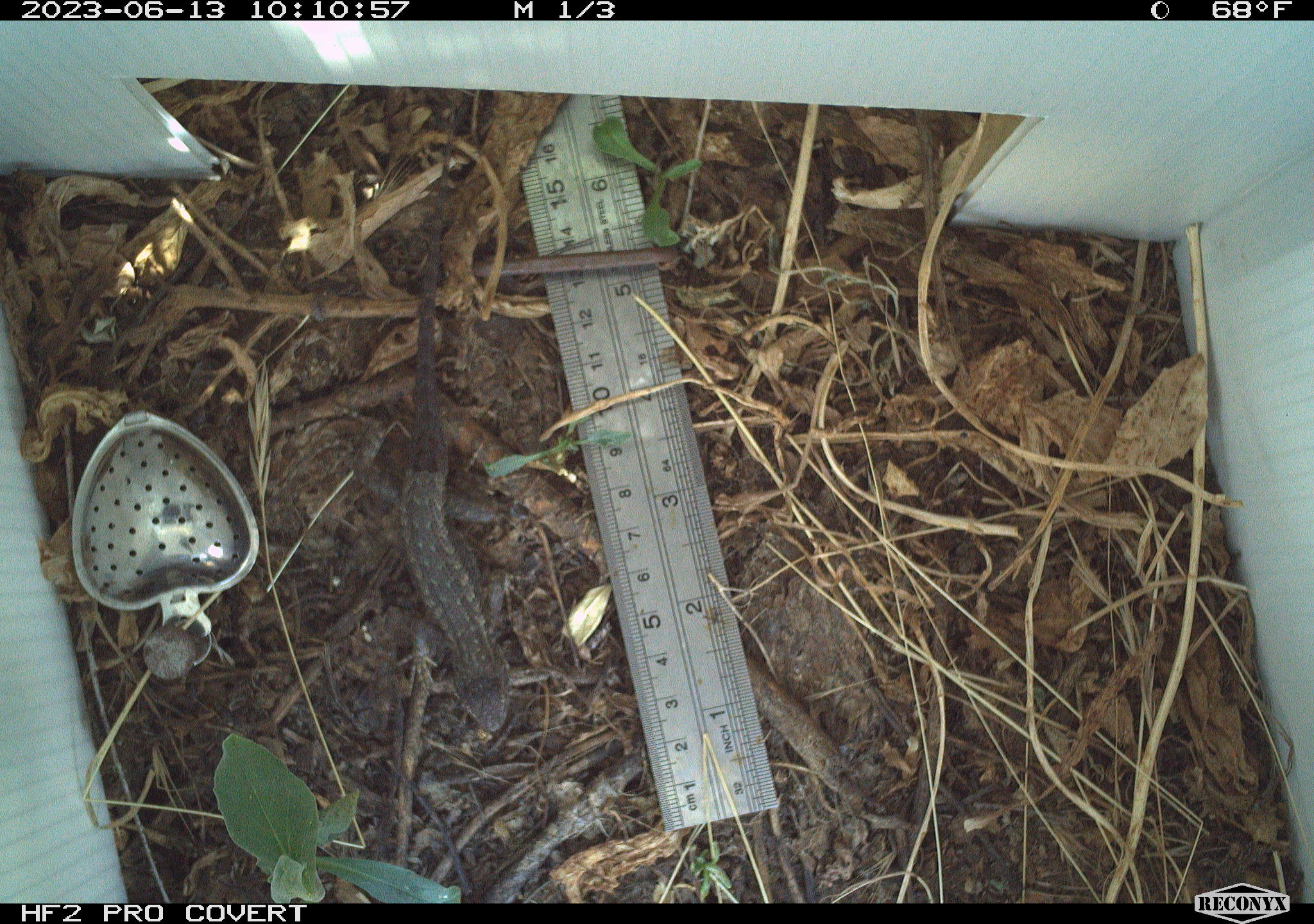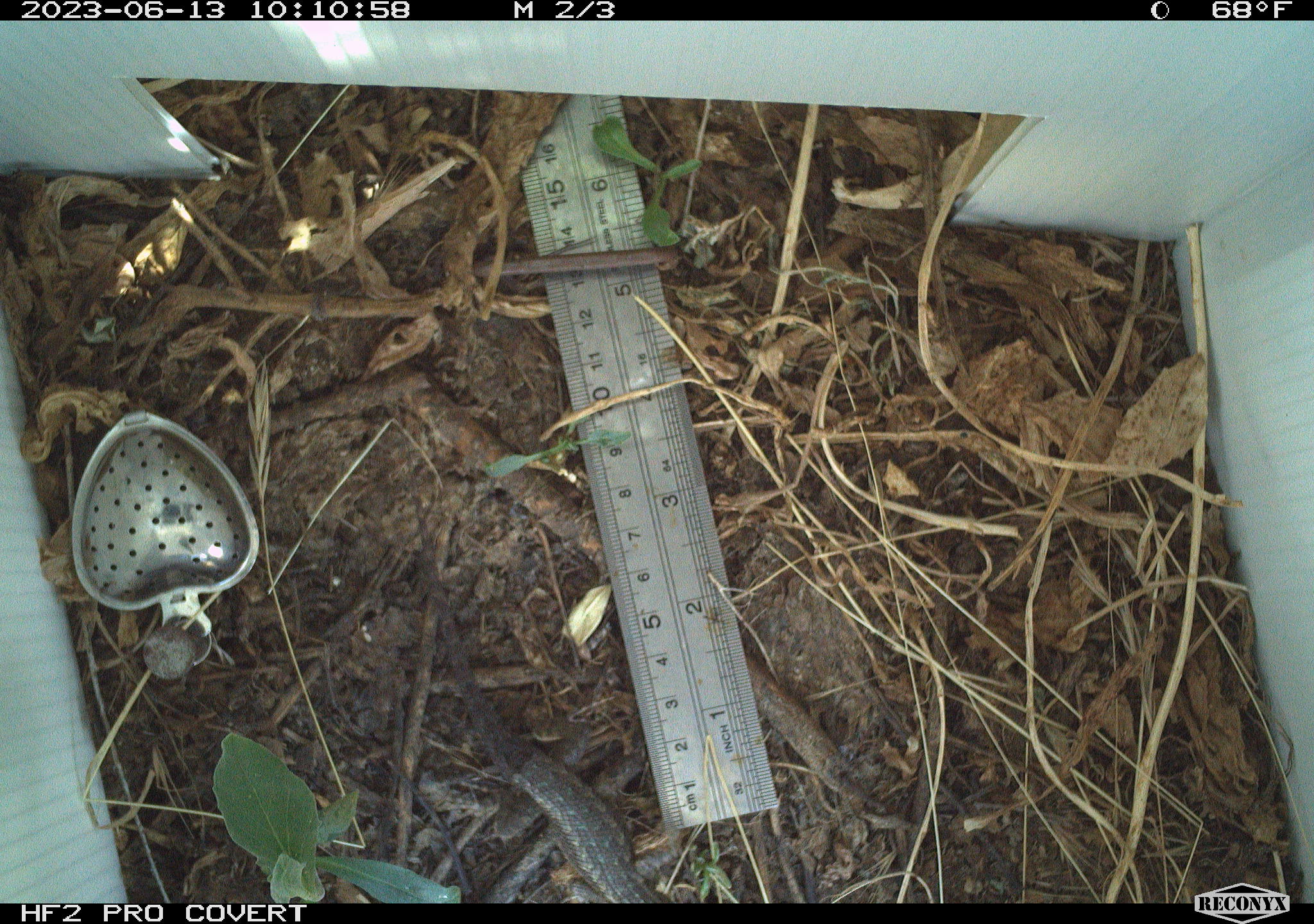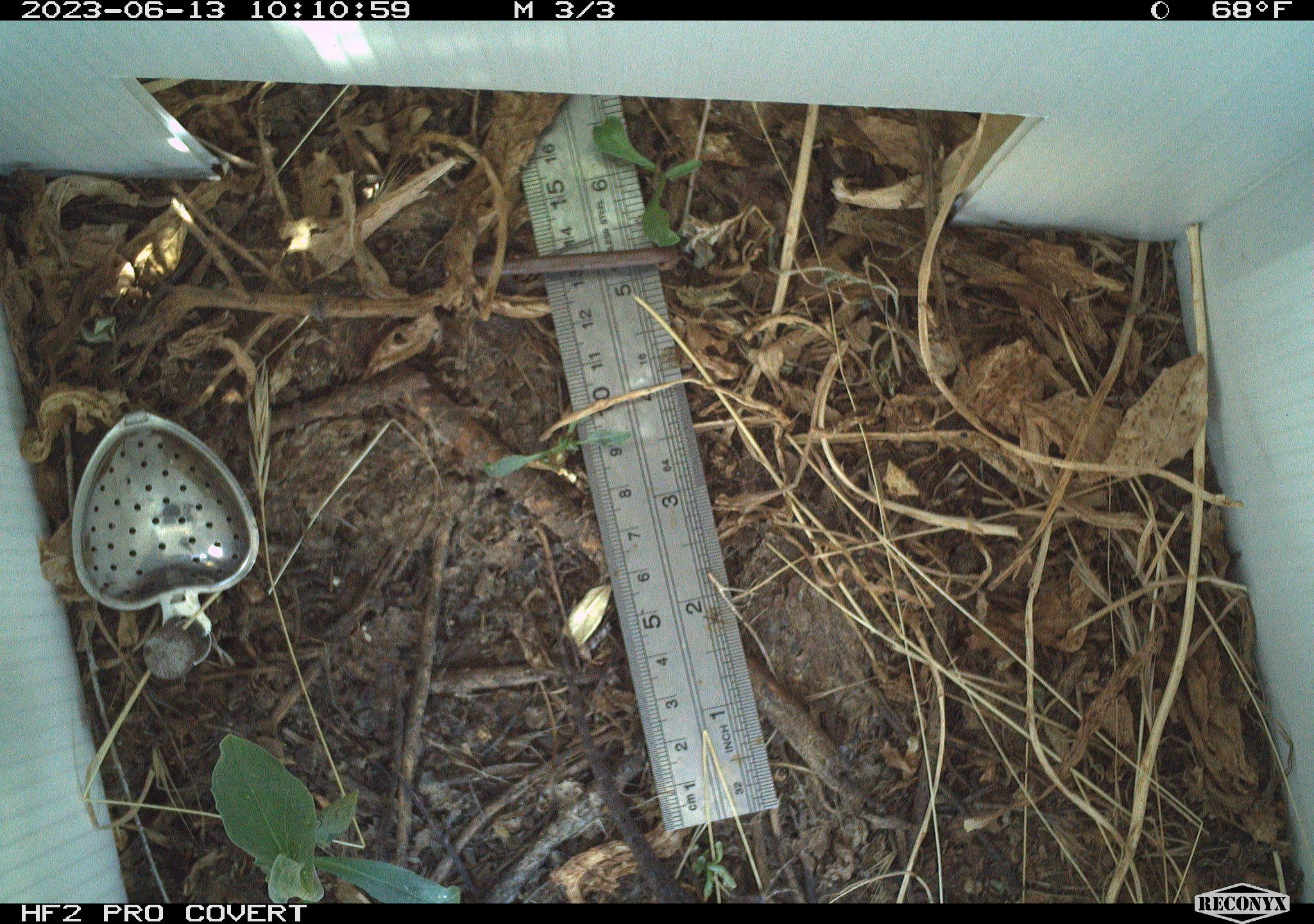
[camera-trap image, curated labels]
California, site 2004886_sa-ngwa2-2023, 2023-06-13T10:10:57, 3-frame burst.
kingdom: Animalia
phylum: Chordata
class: Reptilia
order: Squamata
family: Phrynosomatidae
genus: Sceloporus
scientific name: Sceloporus occidentalis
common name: western fence lizard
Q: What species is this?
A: Western fence lizard (Sceloporus occidentalis).